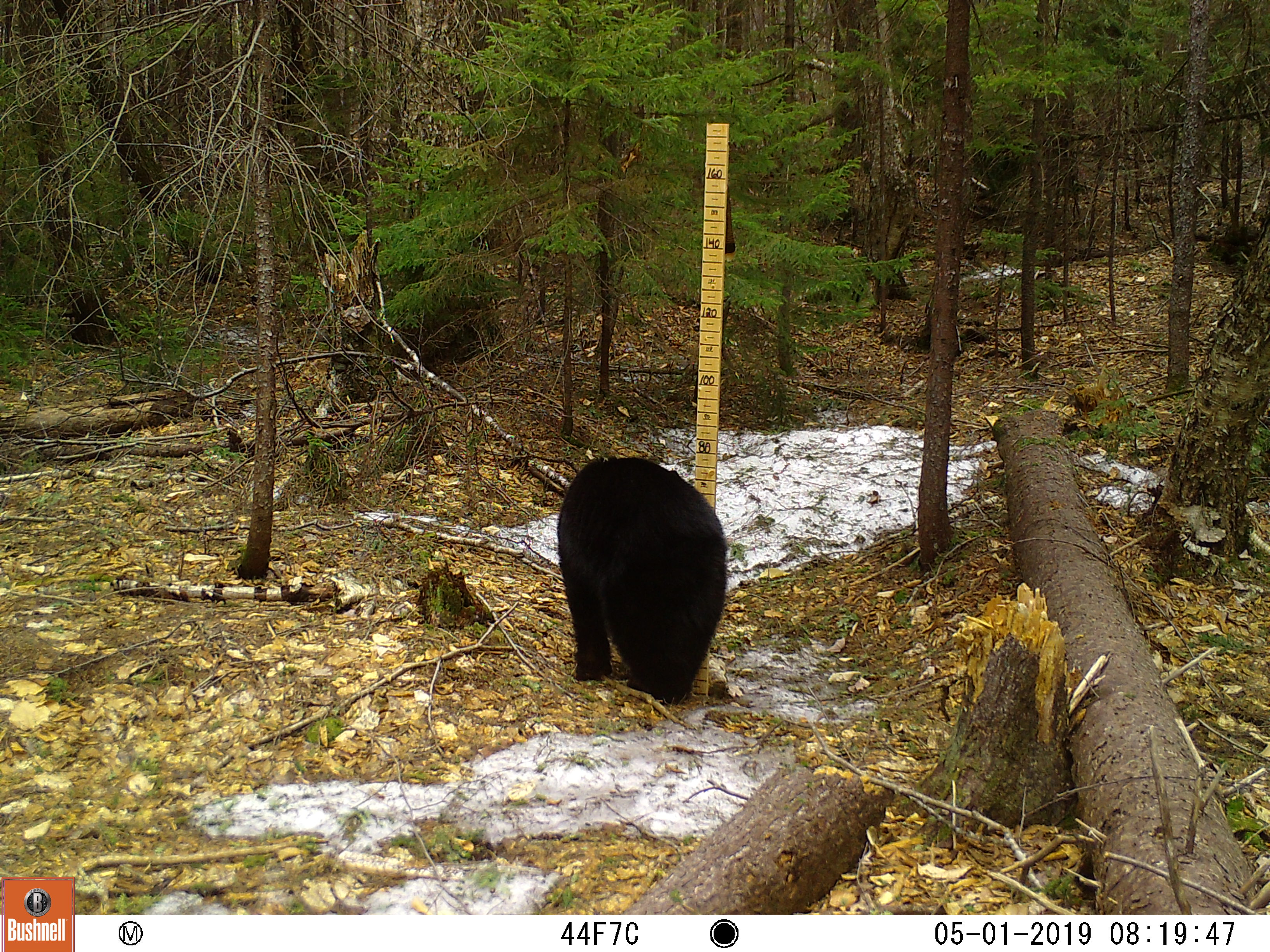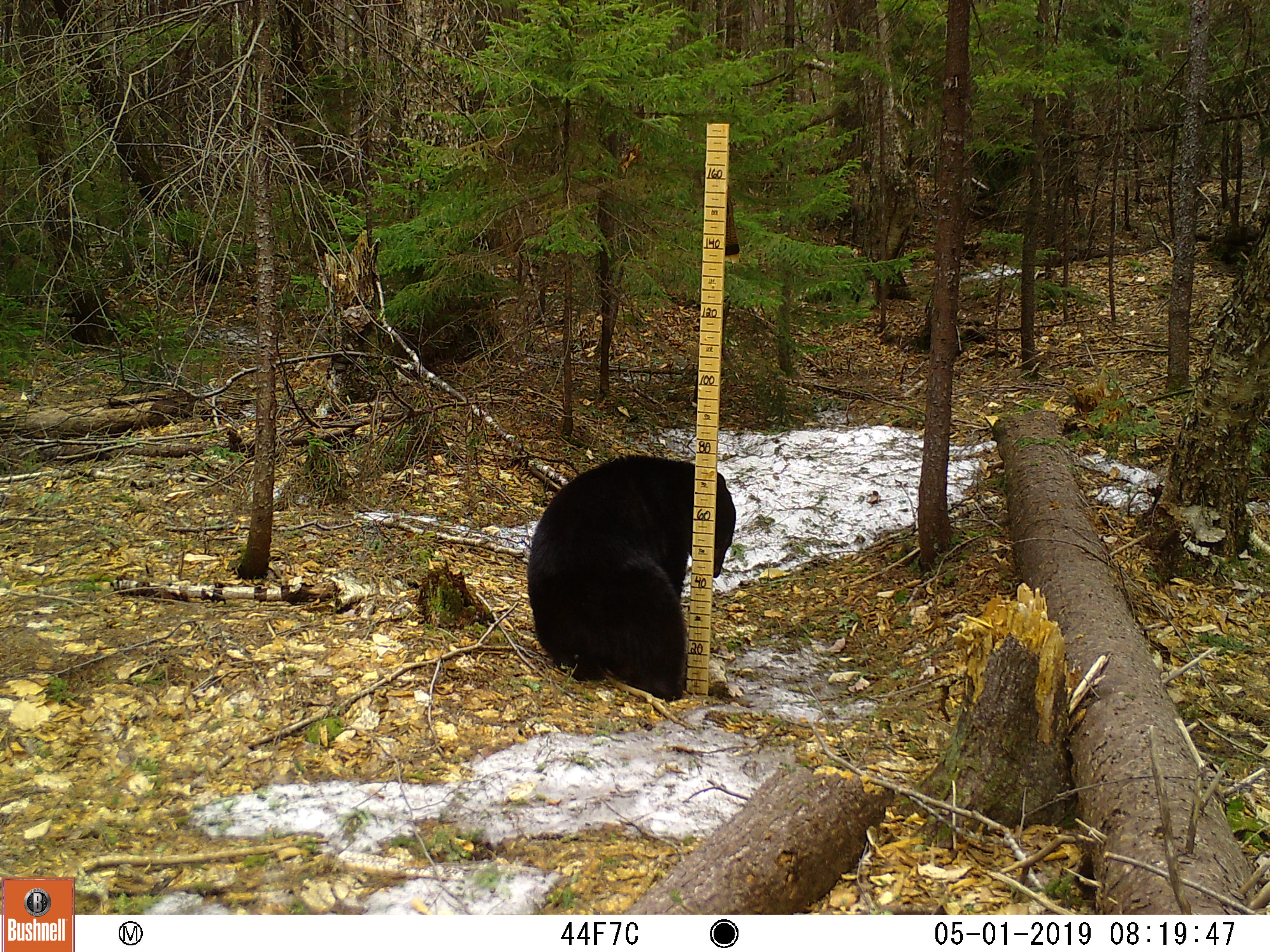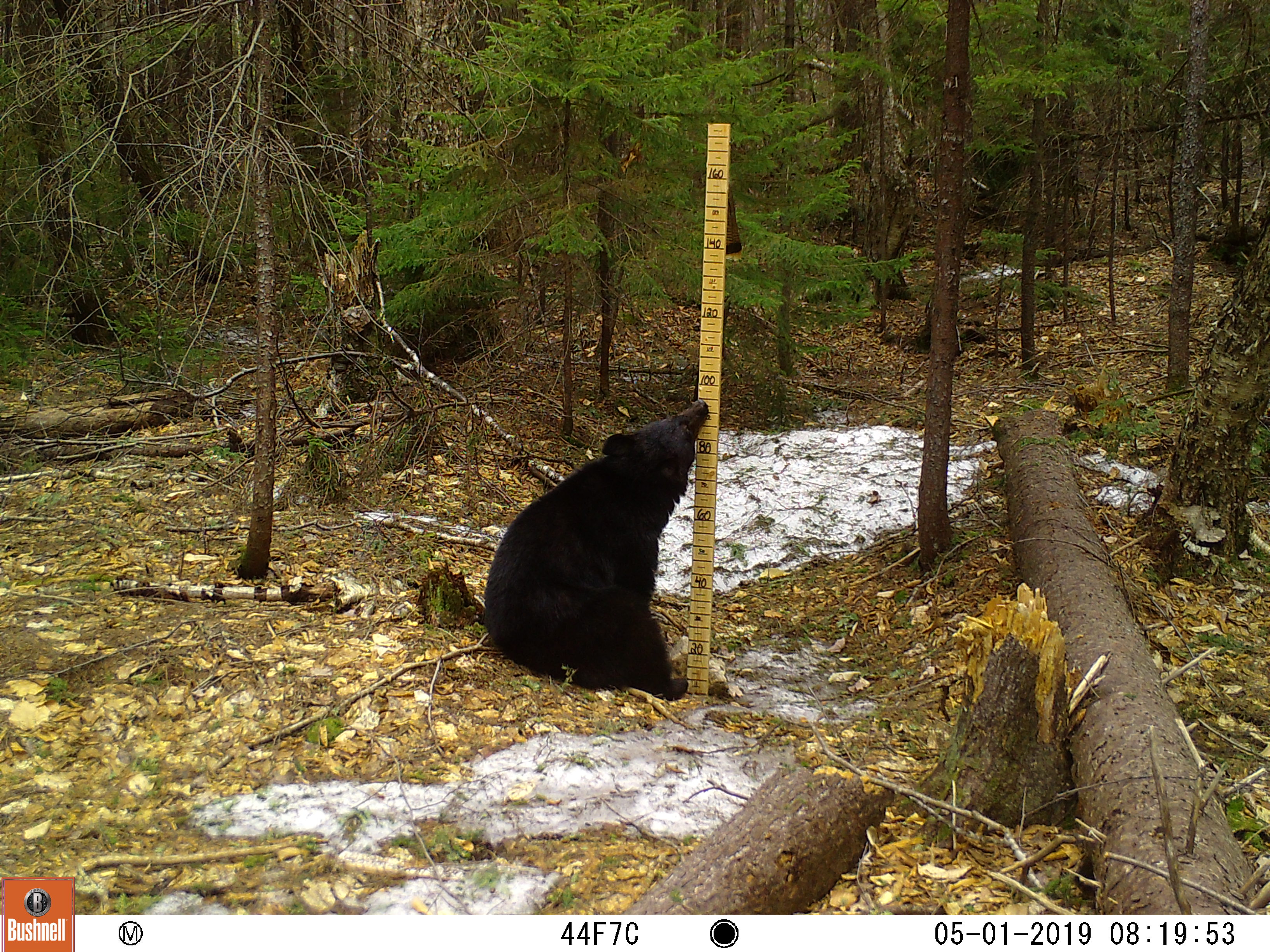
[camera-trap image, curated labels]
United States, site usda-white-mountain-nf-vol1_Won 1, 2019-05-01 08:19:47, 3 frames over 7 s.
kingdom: Animalia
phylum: Chordata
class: Mammalia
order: Carnivora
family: Ursidae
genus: Ursus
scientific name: Ursus americanus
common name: black bear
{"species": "black bear (Ursus americanus)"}